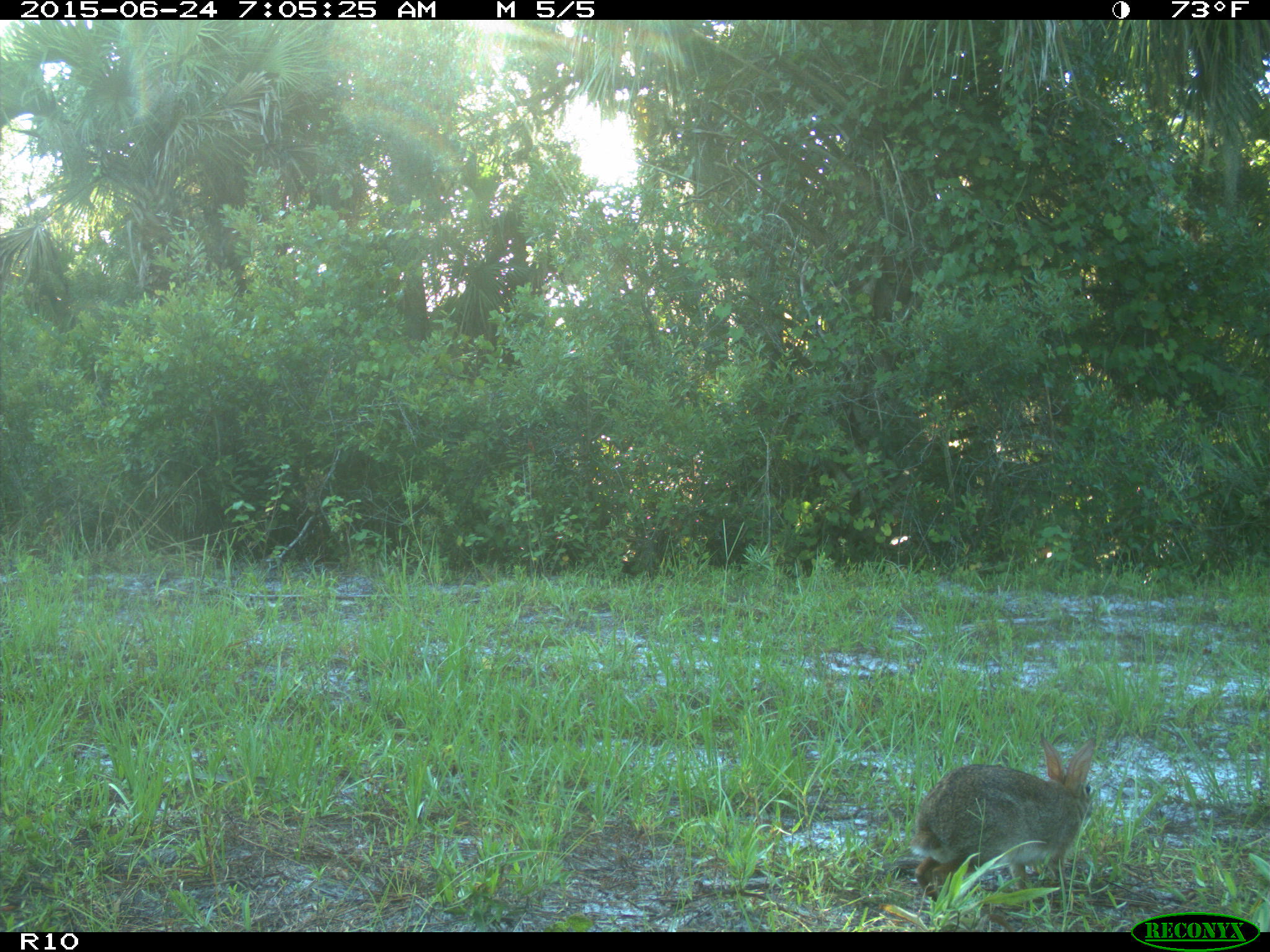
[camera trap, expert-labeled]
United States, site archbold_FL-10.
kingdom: Animalia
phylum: Chordata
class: Mammalia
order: Lagomorpha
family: Leporidae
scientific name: Leporidae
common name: rabbits and hares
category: unidentified rabbit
Unidentified rabbit (rabbits and hares) (Leporidae).